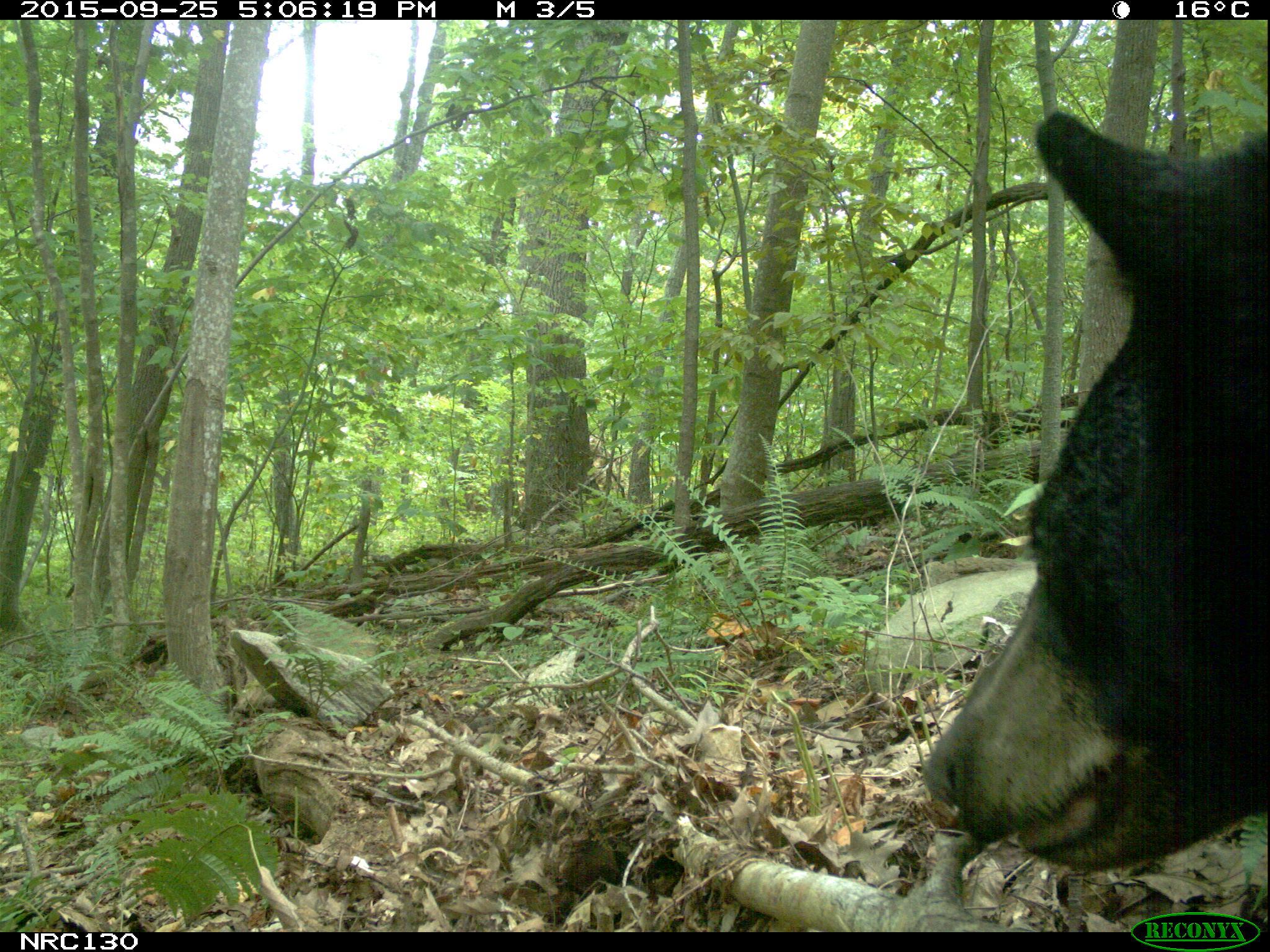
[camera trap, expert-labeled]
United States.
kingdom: Animalia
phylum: Chordata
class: Mammalia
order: Carnivora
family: Ursidae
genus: Ursus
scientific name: Ursus americanus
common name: american black bear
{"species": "American Black Bear (Ursus americanus)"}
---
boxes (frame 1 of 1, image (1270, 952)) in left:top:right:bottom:
American Black Bear: 923:83:1264:908